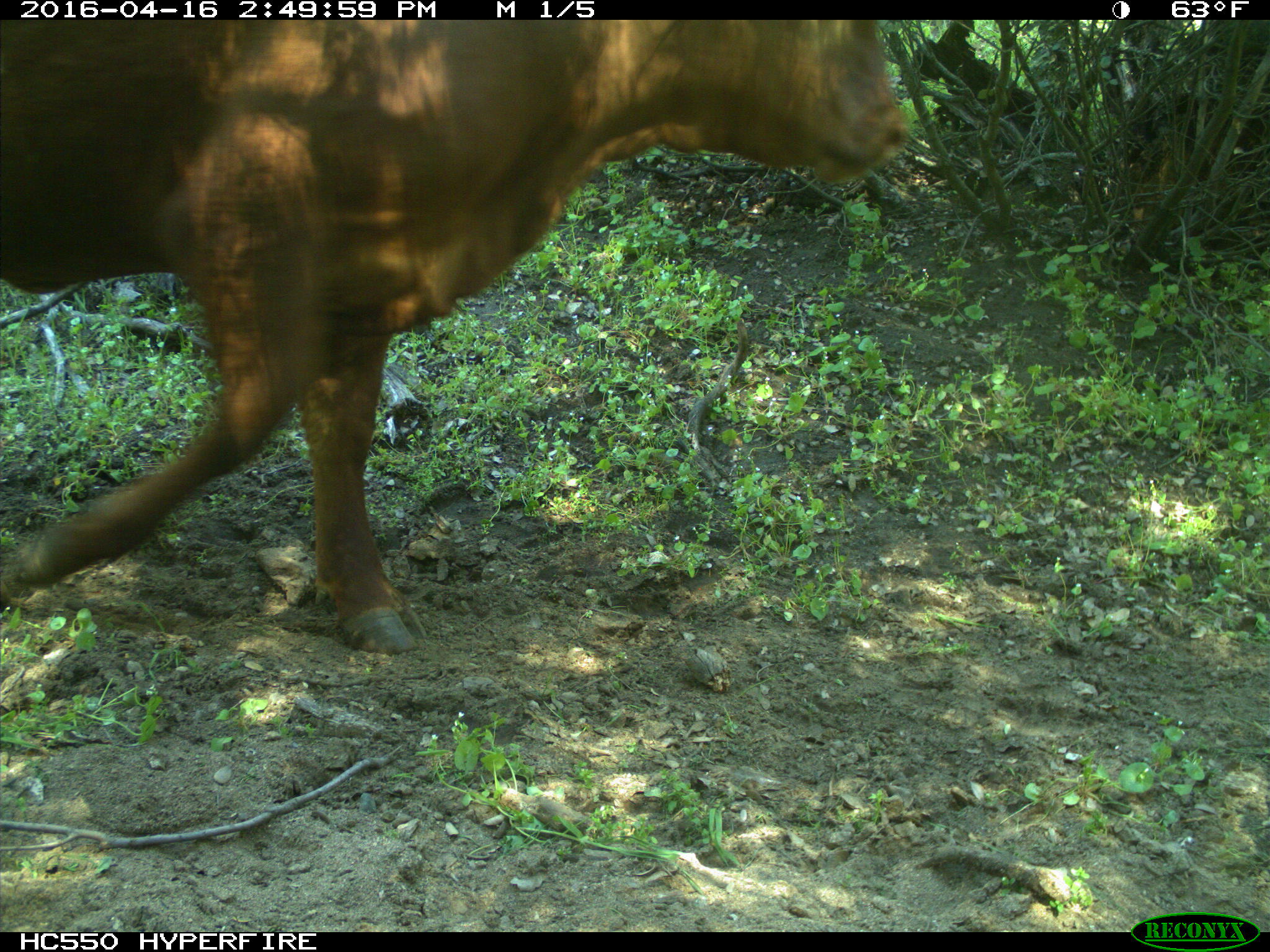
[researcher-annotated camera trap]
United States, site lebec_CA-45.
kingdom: Animalia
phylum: Chordata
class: Mammalia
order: Artiodactyla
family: Bovidae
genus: Bos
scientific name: Bos taurus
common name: domestic cow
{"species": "Bos taurus (domestic cow)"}